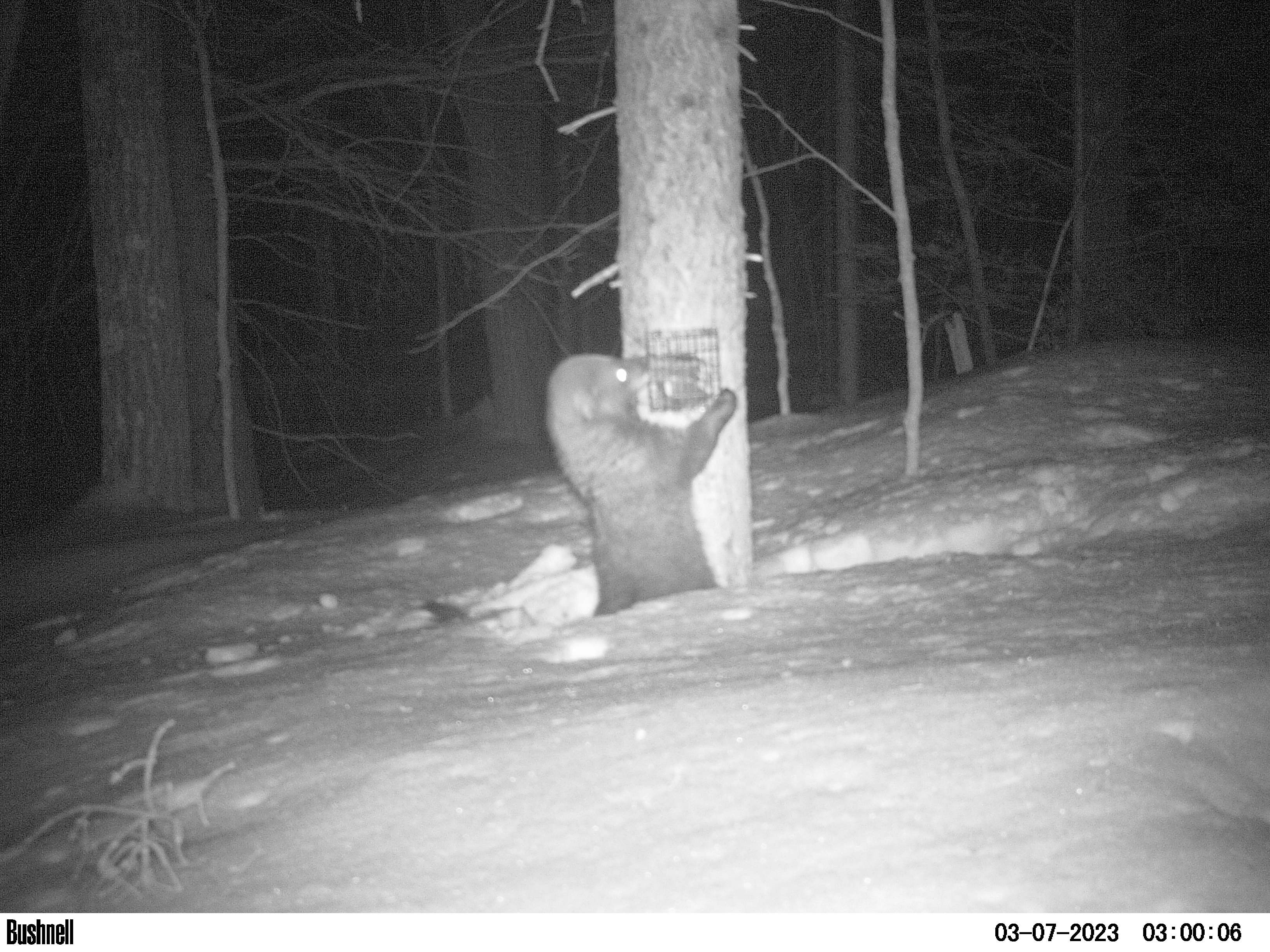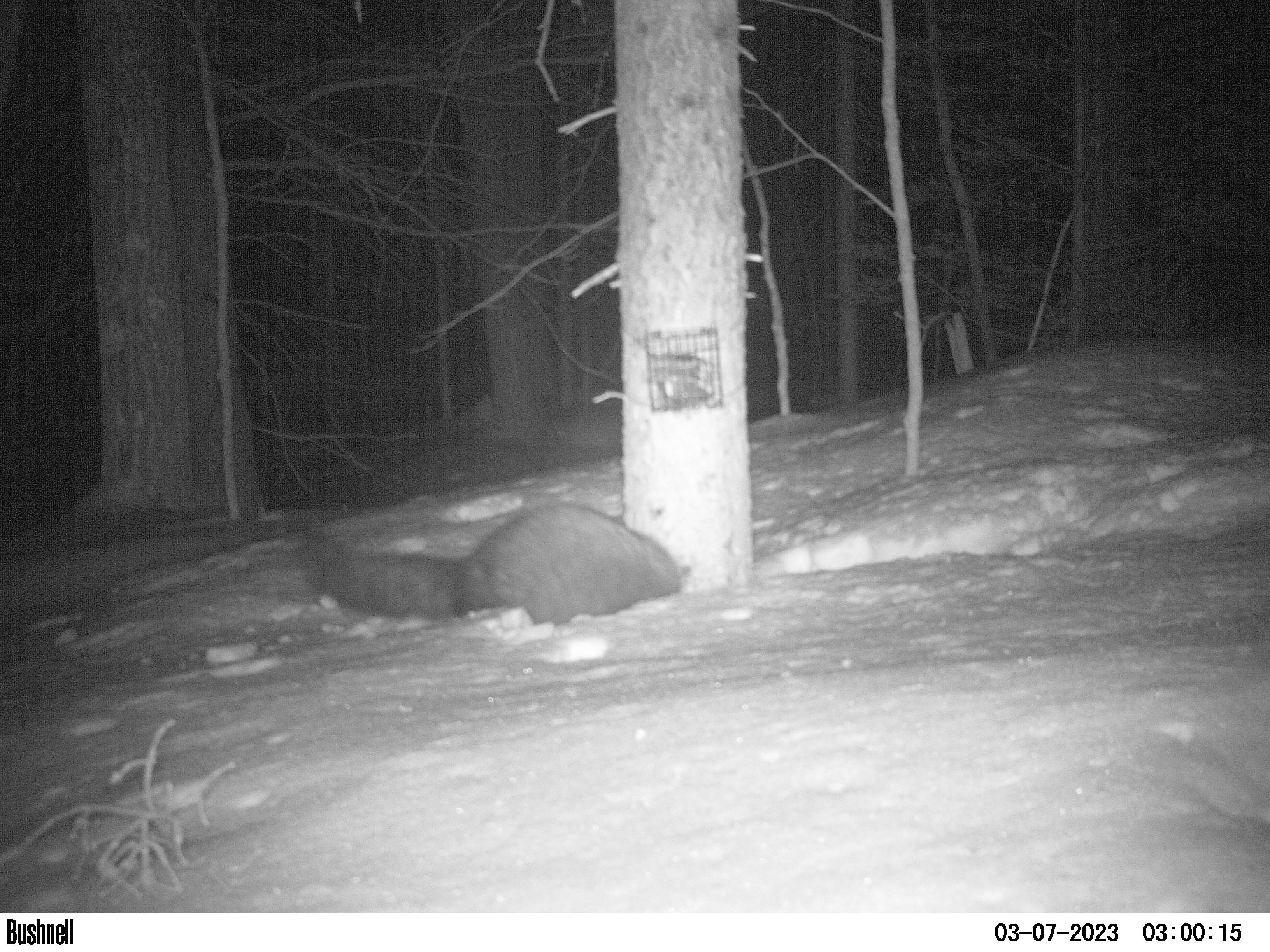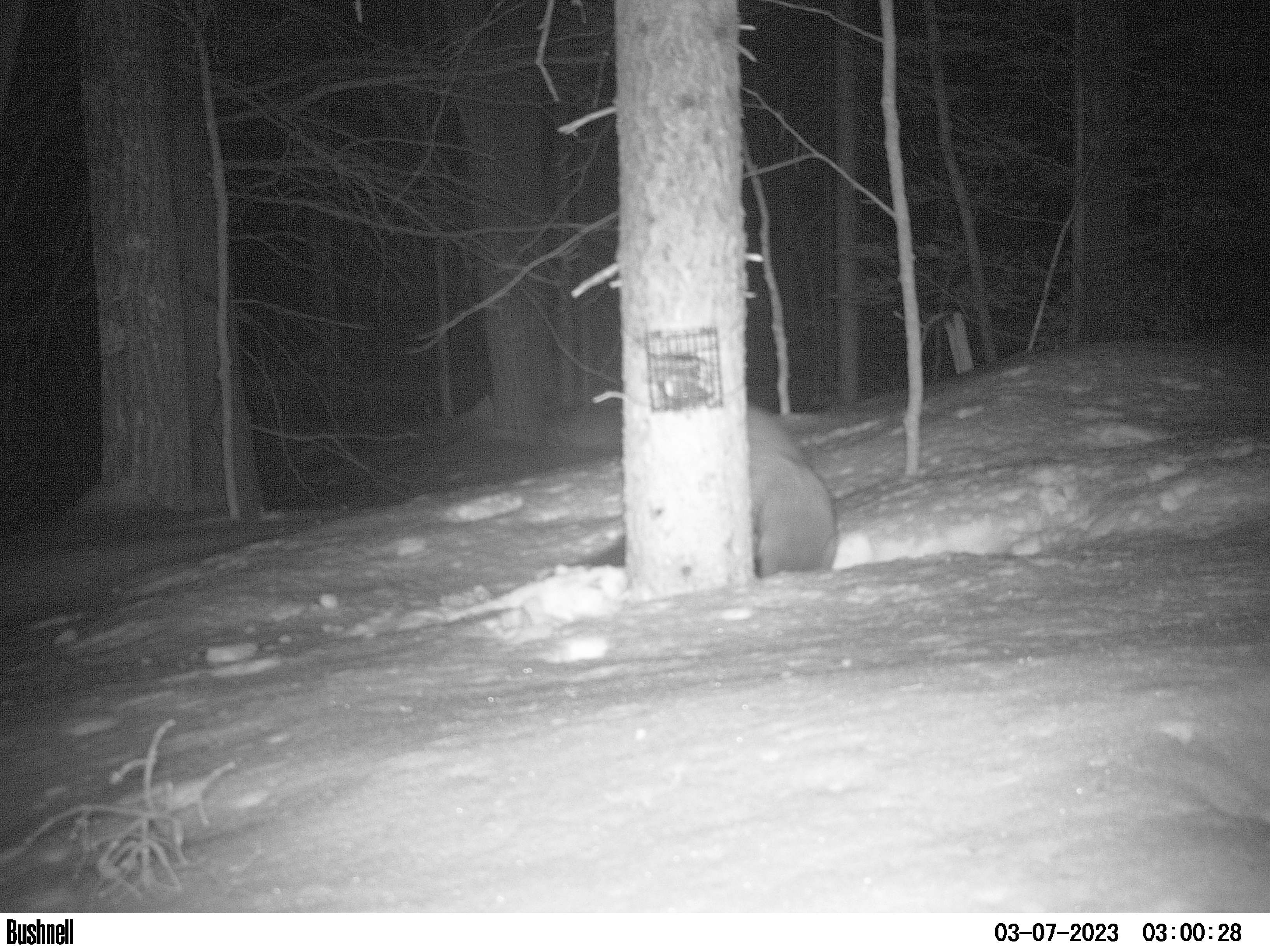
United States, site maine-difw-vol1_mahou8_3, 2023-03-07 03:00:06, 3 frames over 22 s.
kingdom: Animalia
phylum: Chordata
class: Mammalia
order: Carnivora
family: Mustelidae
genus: Pekania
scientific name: Pekania pennanti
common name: fisher